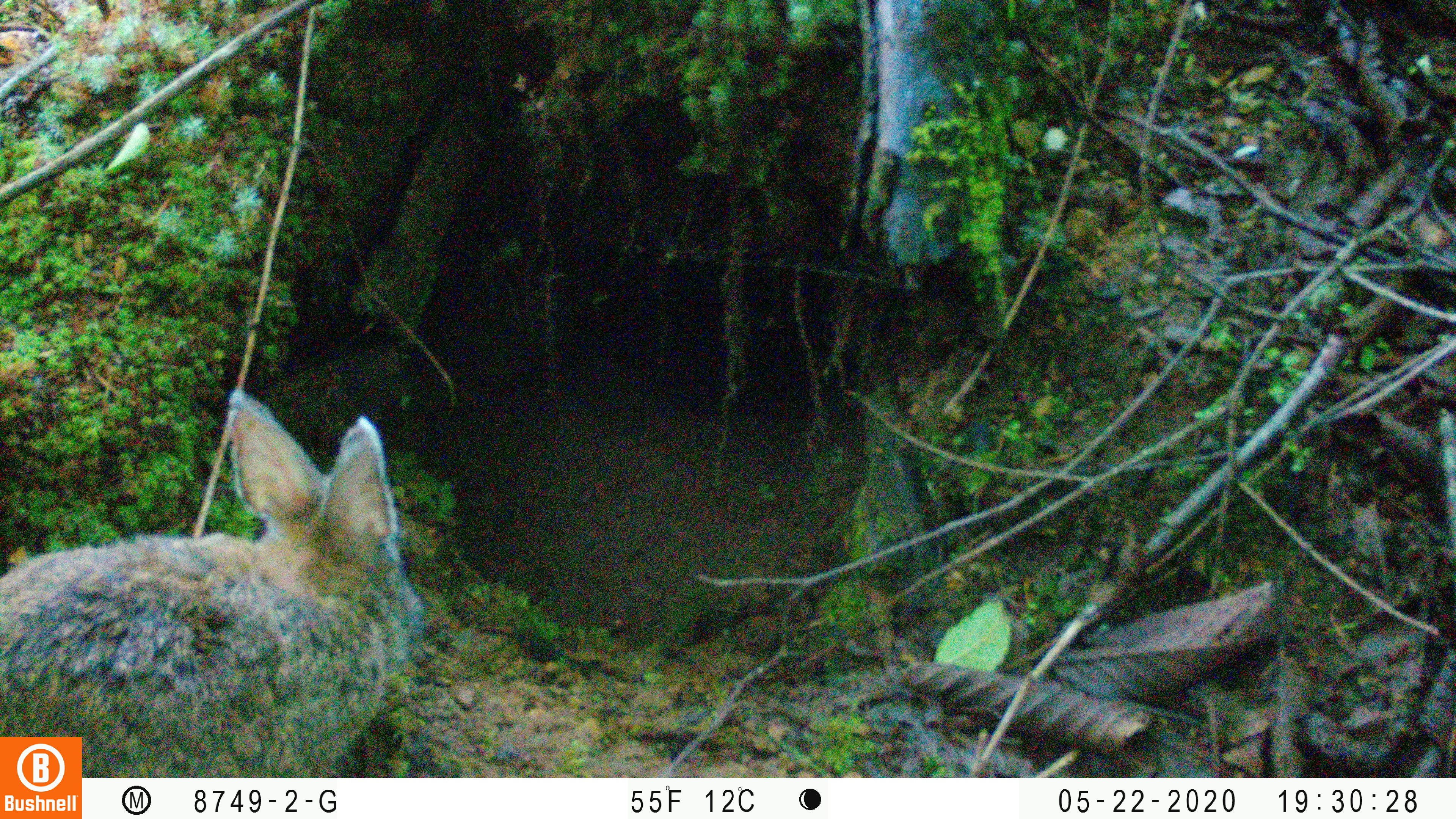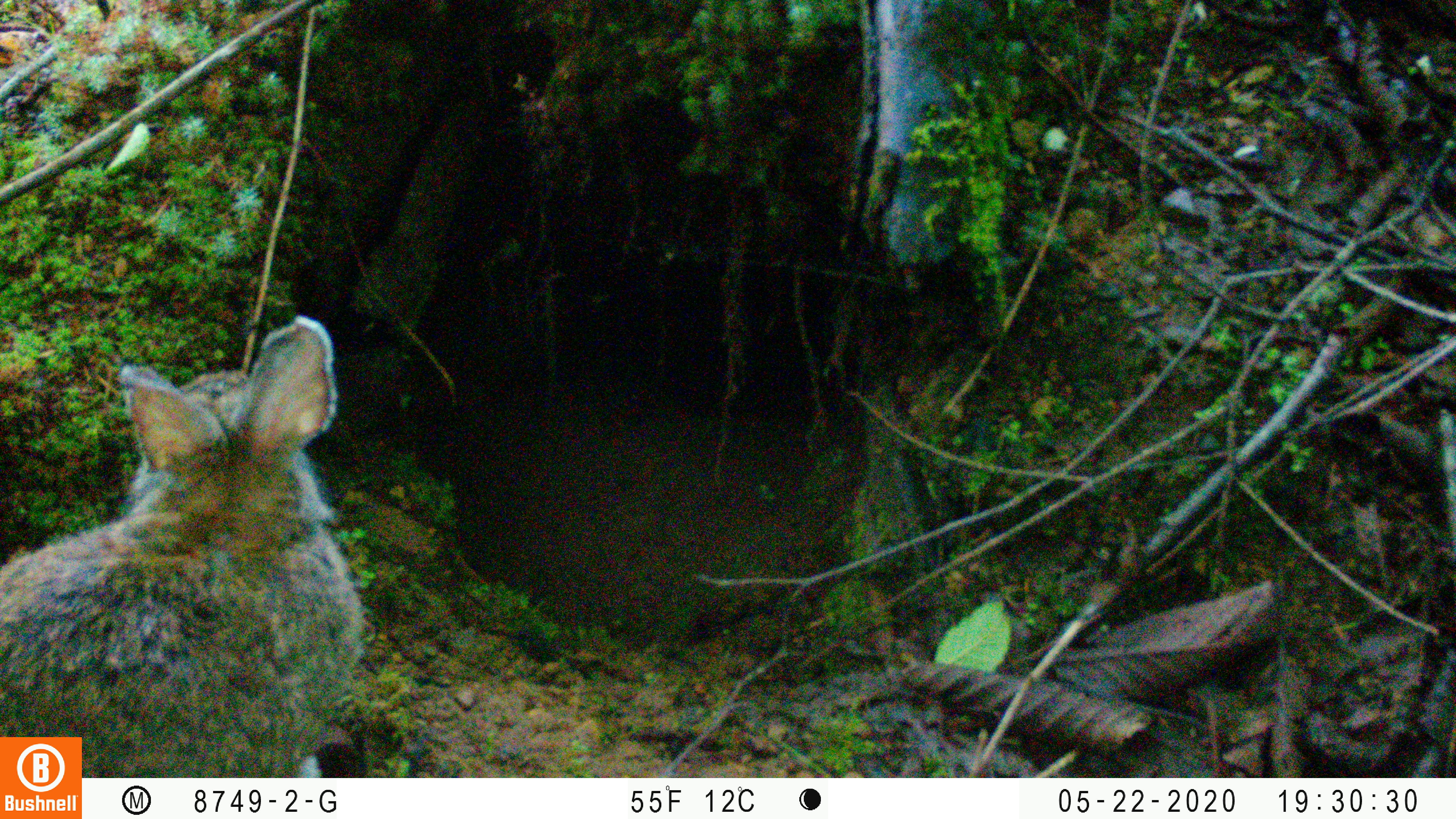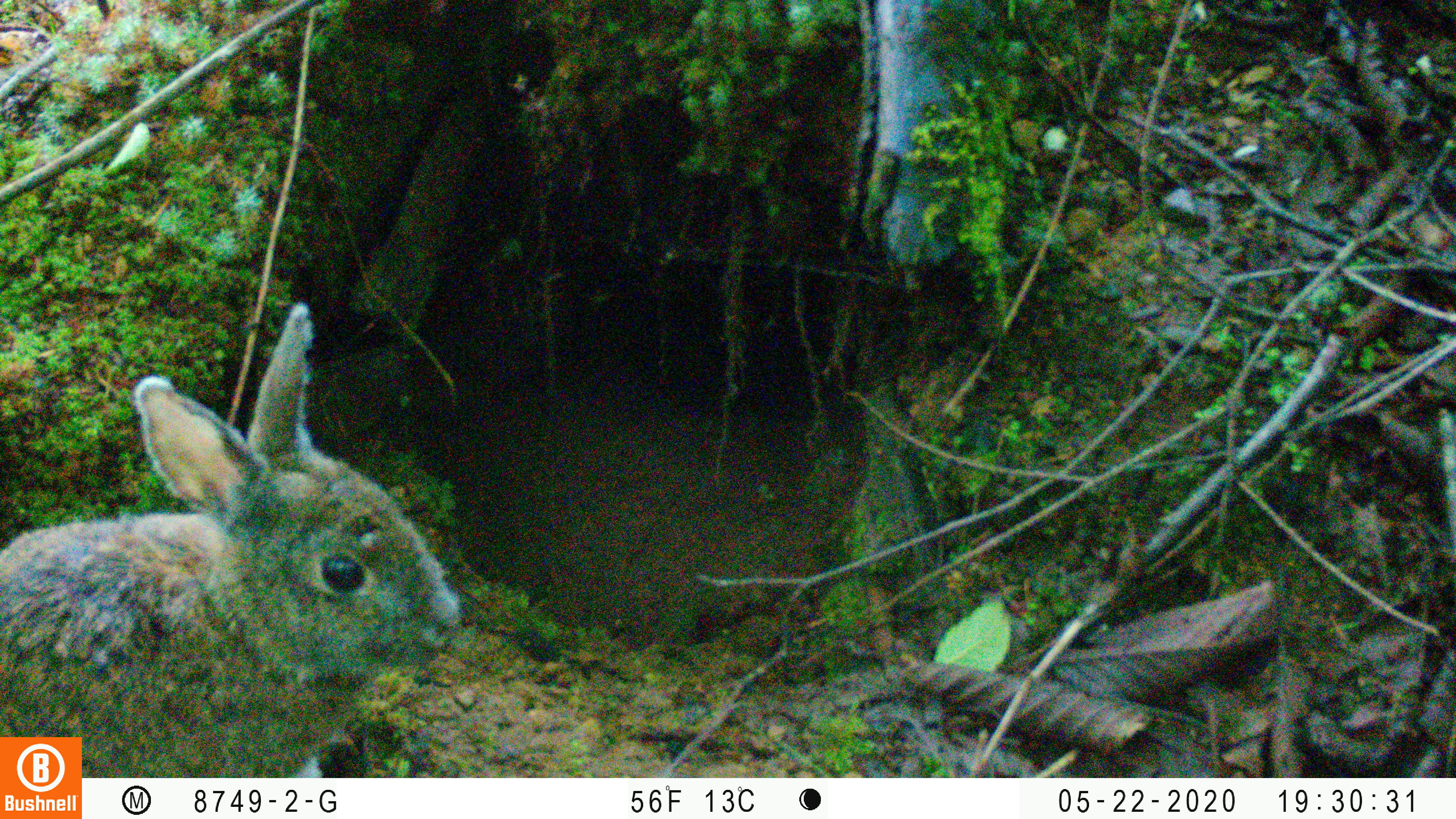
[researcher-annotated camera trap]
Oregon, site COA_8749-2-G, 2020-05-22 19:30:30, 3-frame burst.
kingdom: Animalia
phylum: Chordata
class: Mammalia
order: Lagomorpha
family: Leporidae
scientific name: Leporidae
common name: hares and rabbits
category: leporidae family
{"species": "leporidae family (hares and rabbits) (Leporidae)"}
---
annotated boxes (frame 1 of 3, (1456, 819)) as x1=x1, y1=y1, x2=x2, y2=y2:
leporidae family: x1=1, y1=388, x2=427, y2=732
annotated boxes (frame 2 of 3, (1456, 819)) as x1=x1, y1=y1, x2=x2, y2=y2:
leporidae family: x1=0, y1=316, x2=363, y2=732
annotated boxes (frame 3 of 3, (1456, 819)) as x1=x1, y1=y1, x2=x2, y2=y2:
leporidae family: x1=0, y1=292, x2=459, y2=728